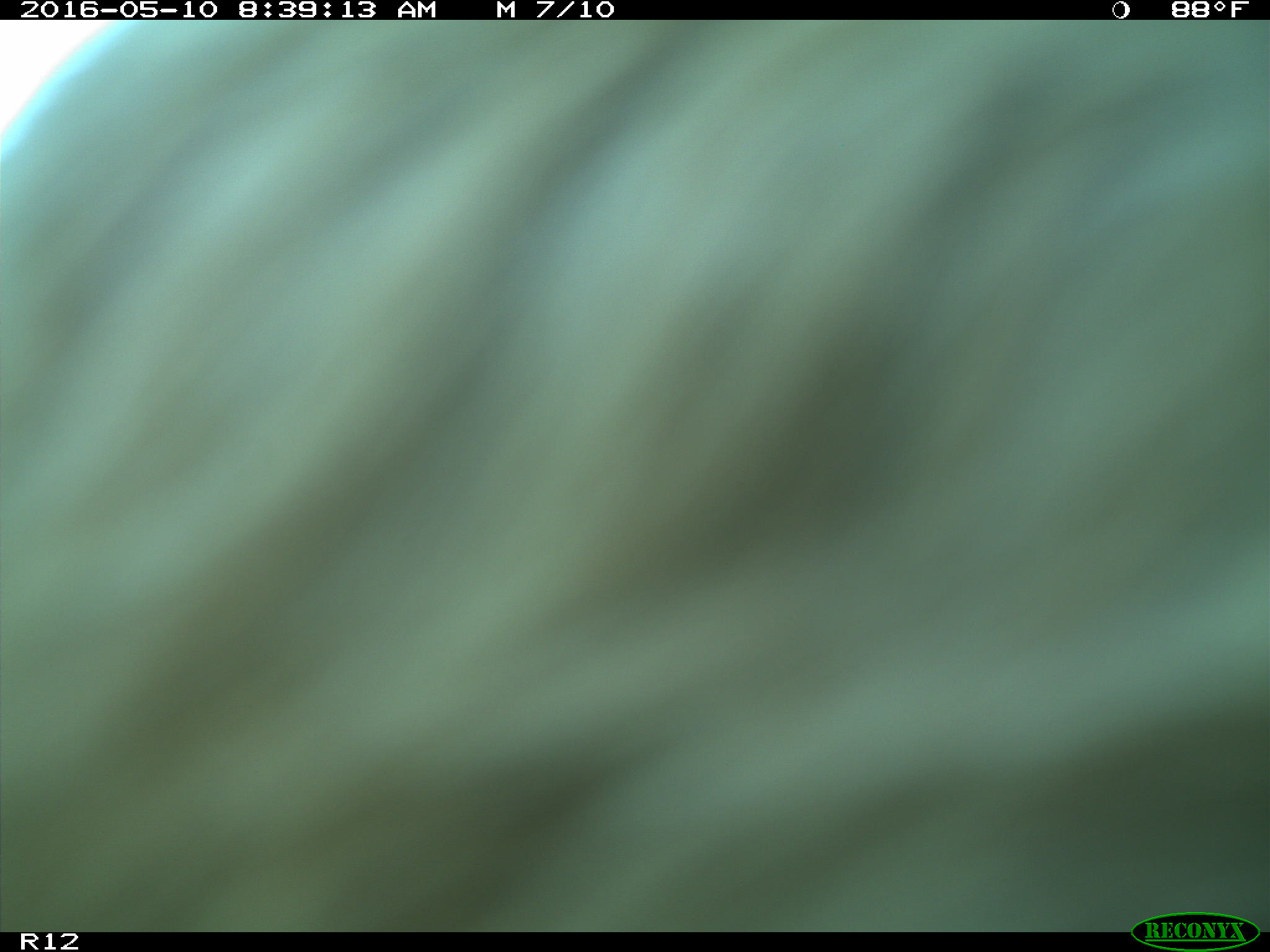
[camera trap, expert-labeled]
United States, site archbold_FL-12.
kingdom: Animalia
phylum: Chordata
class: Mammalia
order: Artiodactyla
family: Bovidae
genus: Bos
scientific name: Bos taurus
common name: domestic cow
Bos taurus (domestic cow).